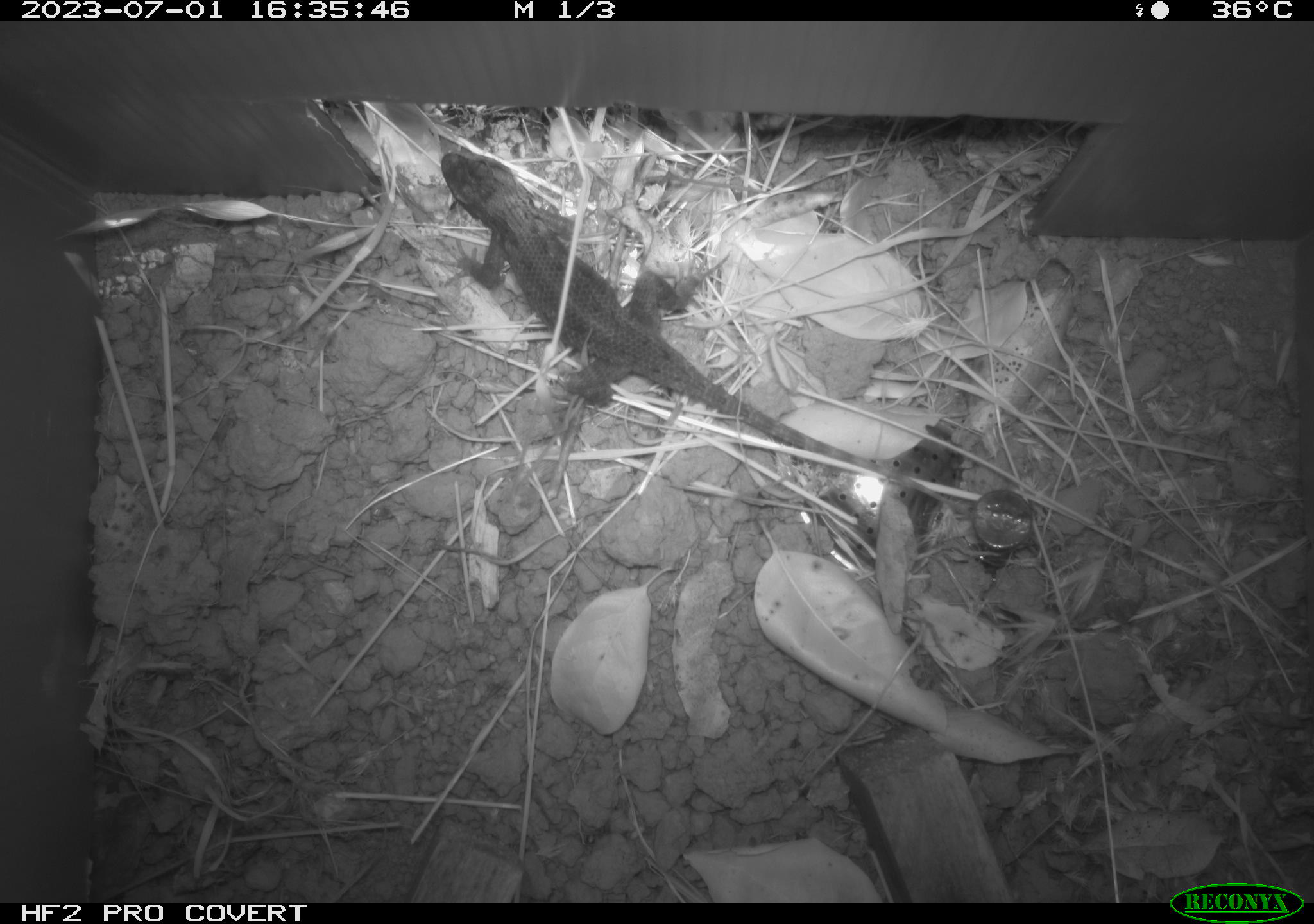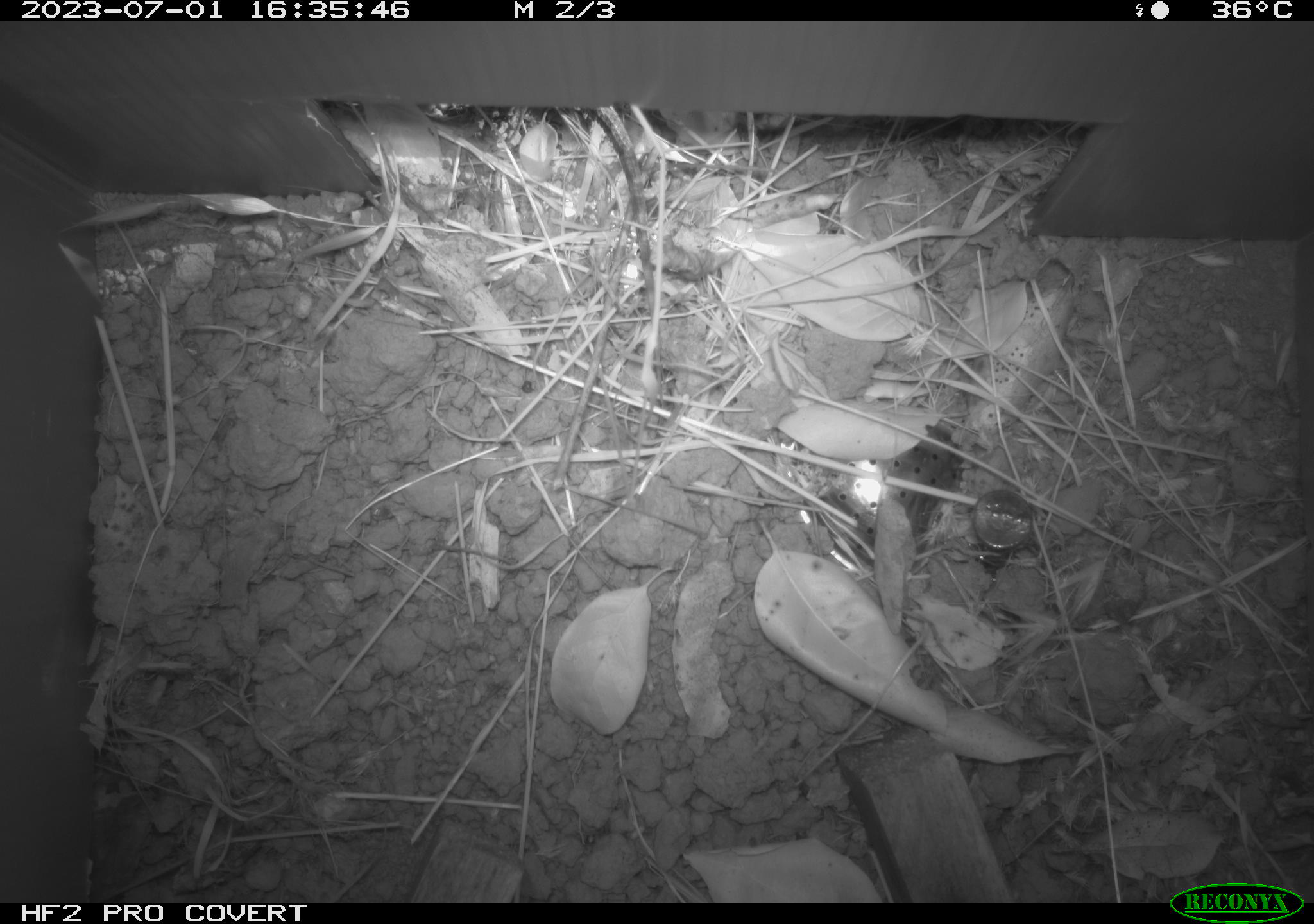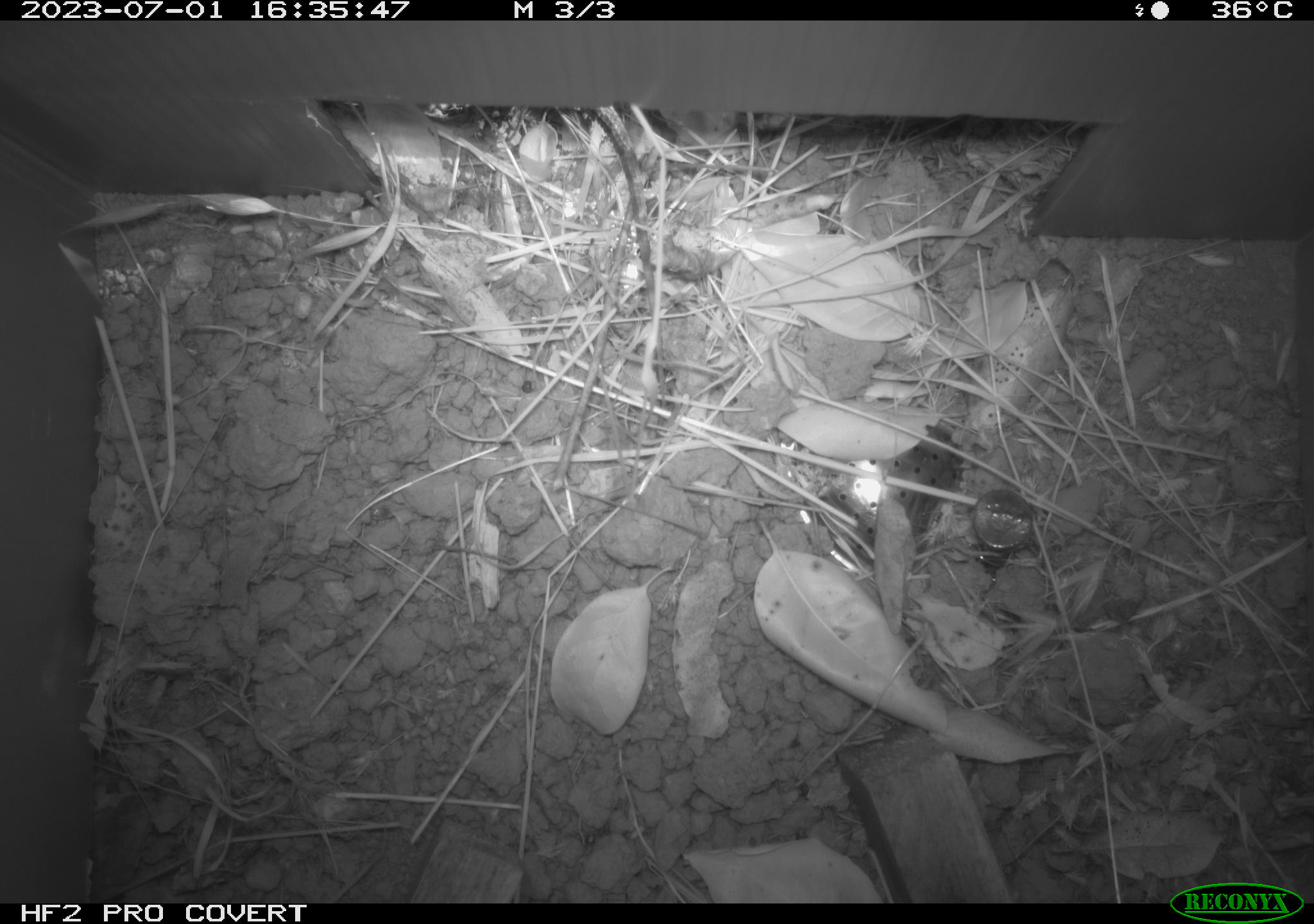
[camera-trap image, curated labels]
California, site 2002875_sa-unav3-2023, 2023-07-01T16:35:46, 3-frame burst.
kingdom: Animalia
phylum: Chordata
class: Reptilia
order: Squamata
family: Phrynosomatidae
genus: Sceloporus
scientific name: Sceloporus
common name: spiny lizards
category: sceloporus species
Sceloporus species (spiny lizards) (Sceloporus).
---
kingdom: Animalia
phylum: Chordata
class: Mammalia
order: Rodentia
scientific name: Rodentia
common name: mouse species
Mouse species (Rodentia).